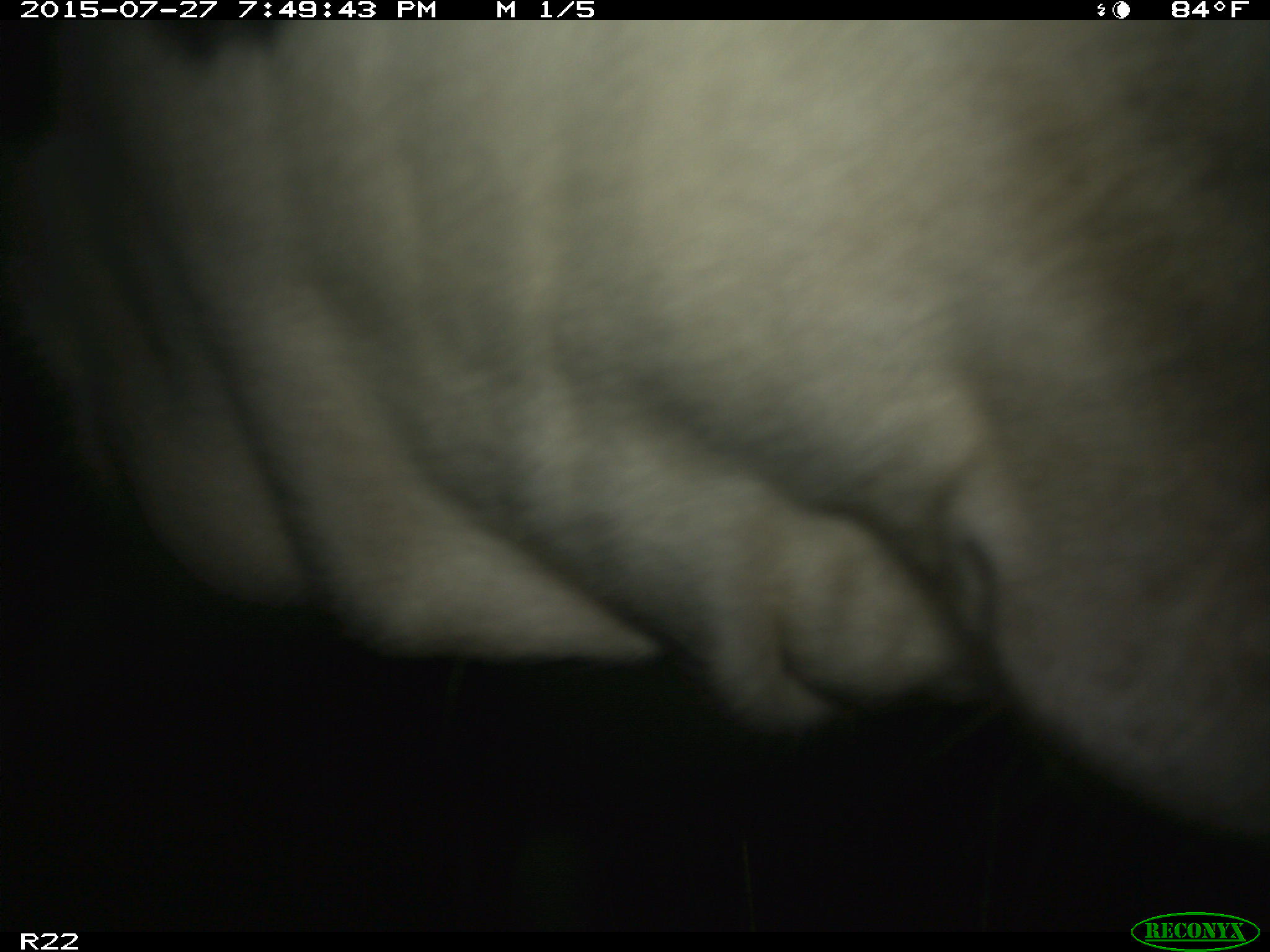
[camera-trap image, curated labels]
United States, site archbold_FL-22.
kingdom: Animalia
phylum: Chordata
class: Mammalia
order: Artiodactyla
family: Bovidae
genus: Bos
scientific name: Bos taurus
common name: domestic cow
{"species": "Bos taurus (domestic cow)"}